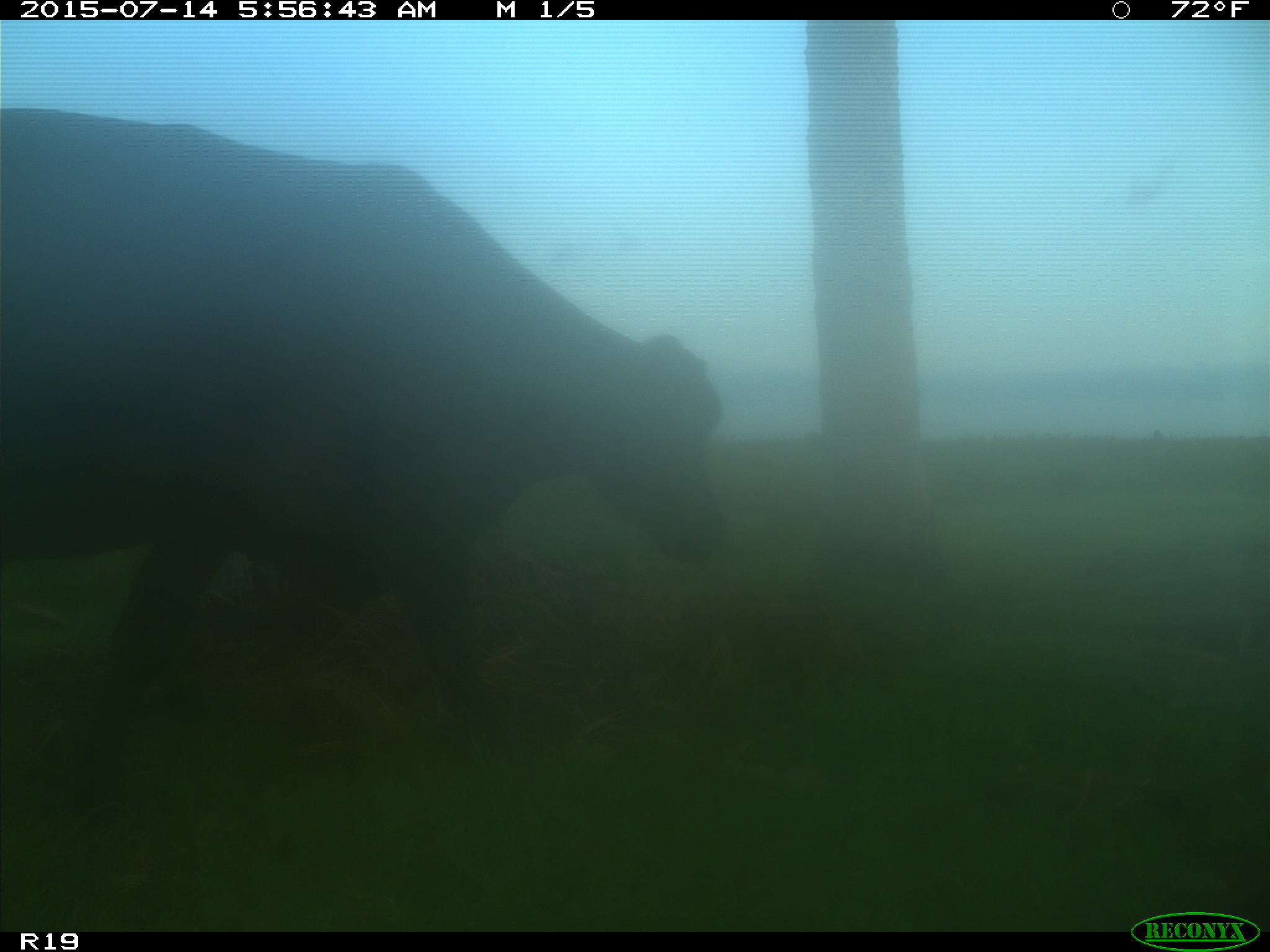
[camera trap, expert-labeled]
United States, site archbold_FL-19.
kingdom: Animalia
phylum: Chordata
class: Mammalia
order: Artiodactyla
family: Bovidae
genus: Bos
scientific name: Bos taurus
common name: domestic cow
Bos taurus (domestic cow).